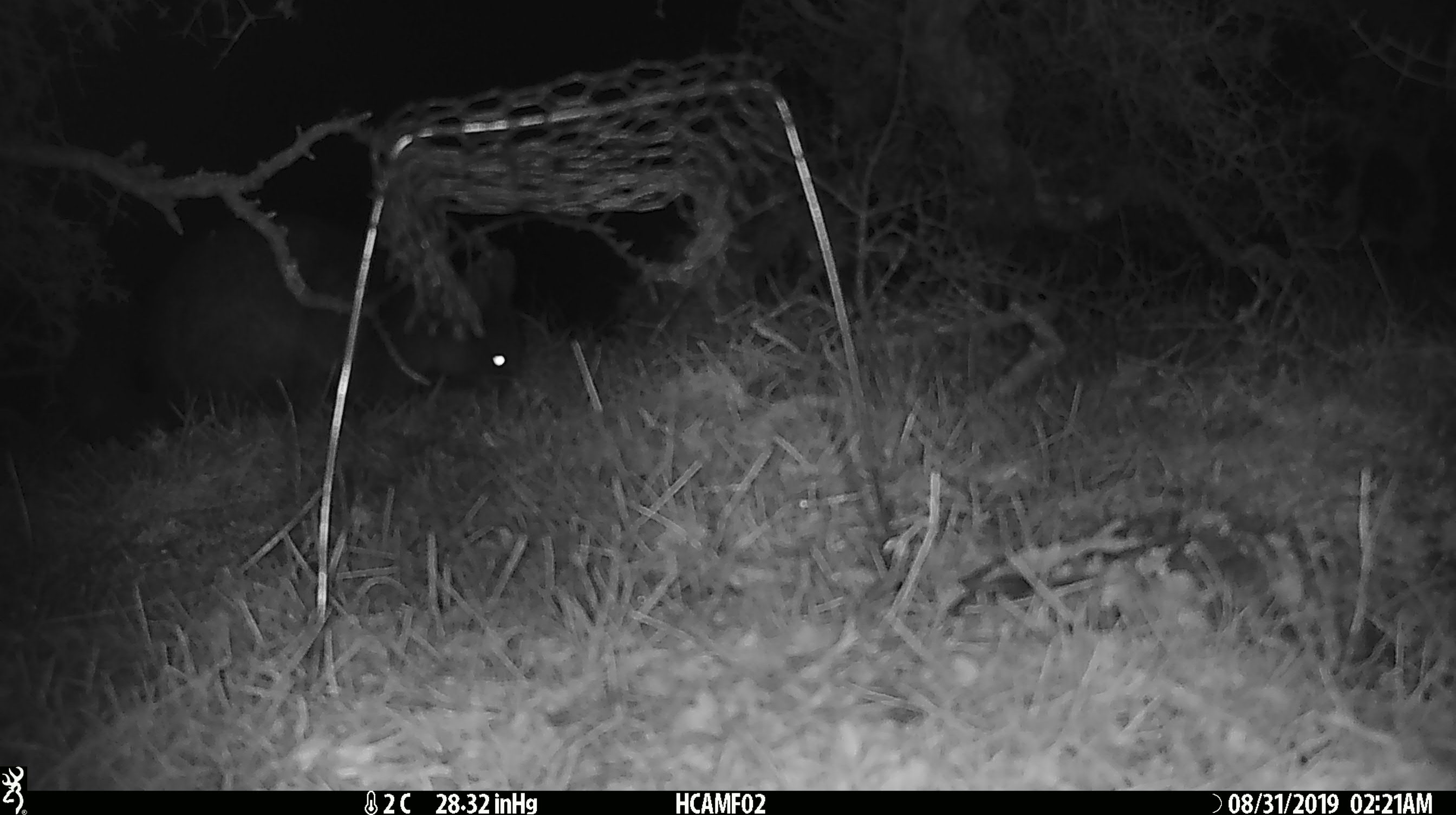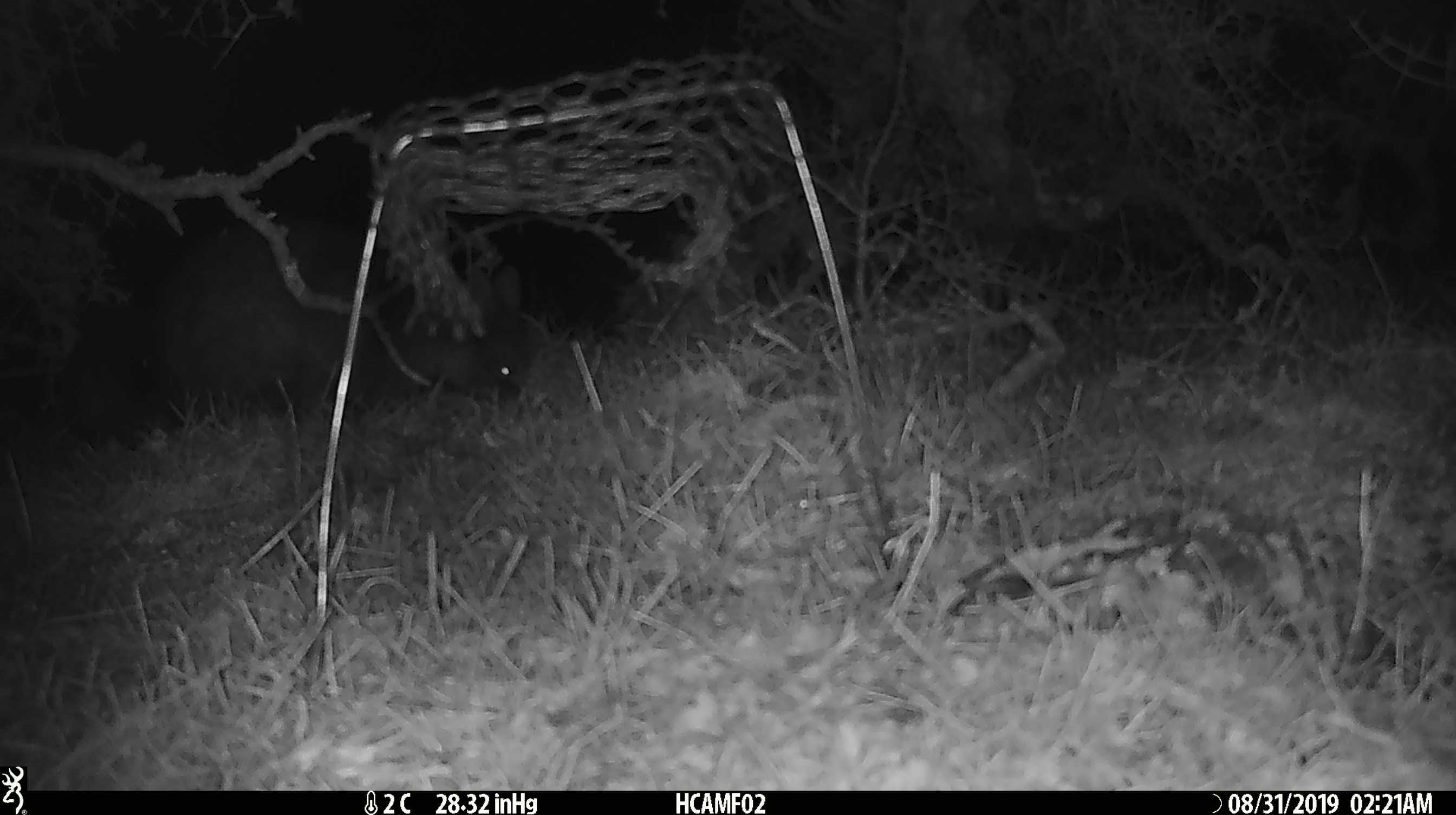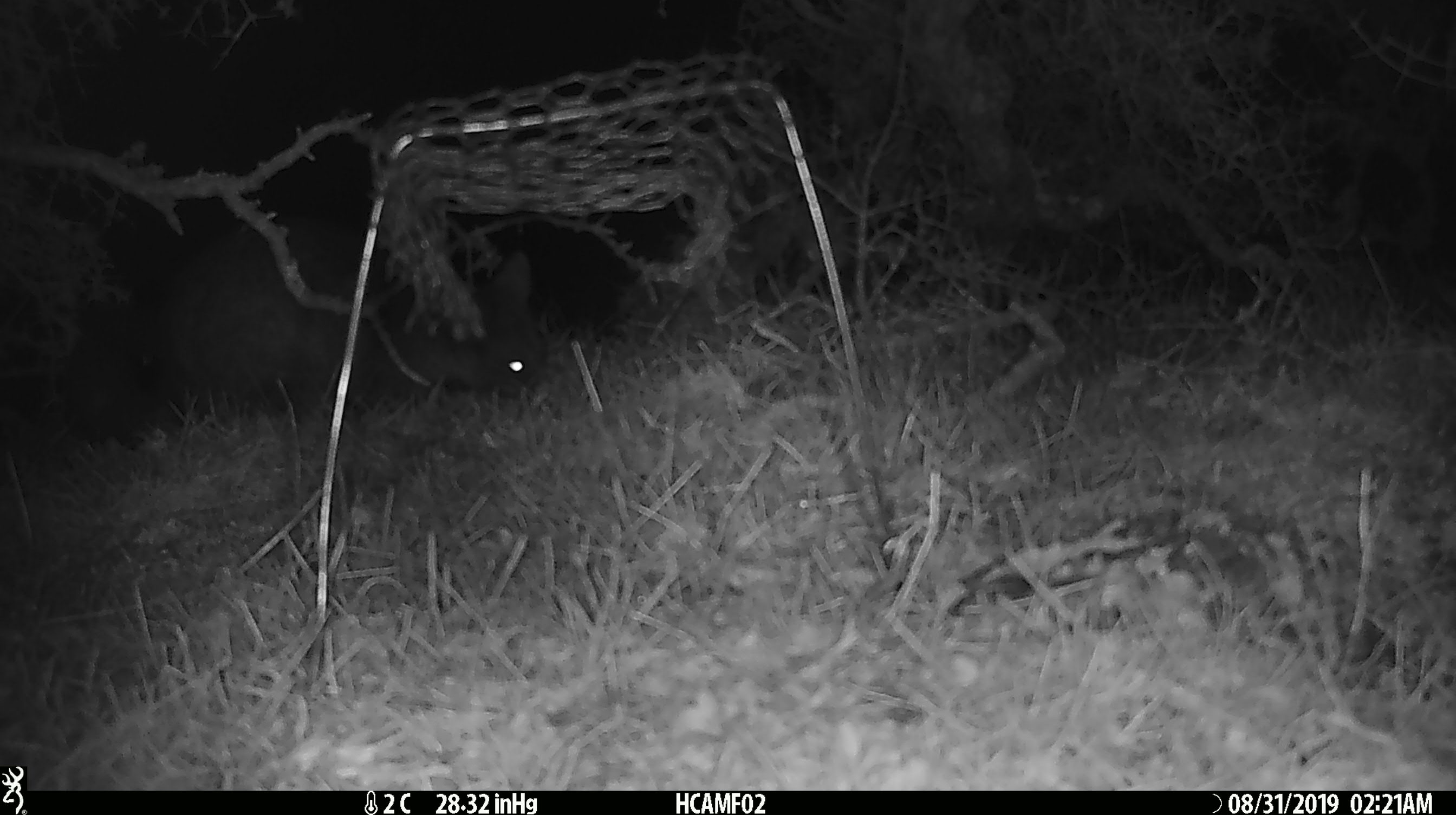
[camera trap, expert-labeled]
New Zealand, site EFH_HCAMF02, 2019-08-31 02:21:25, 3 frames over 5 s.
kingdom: Animalia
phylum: Chordata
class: Mammalia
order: Diprotodontia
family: Phalangeridae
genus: Trichosurus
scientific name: Trichosurus vulpecula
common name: common brushtail possum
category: possum